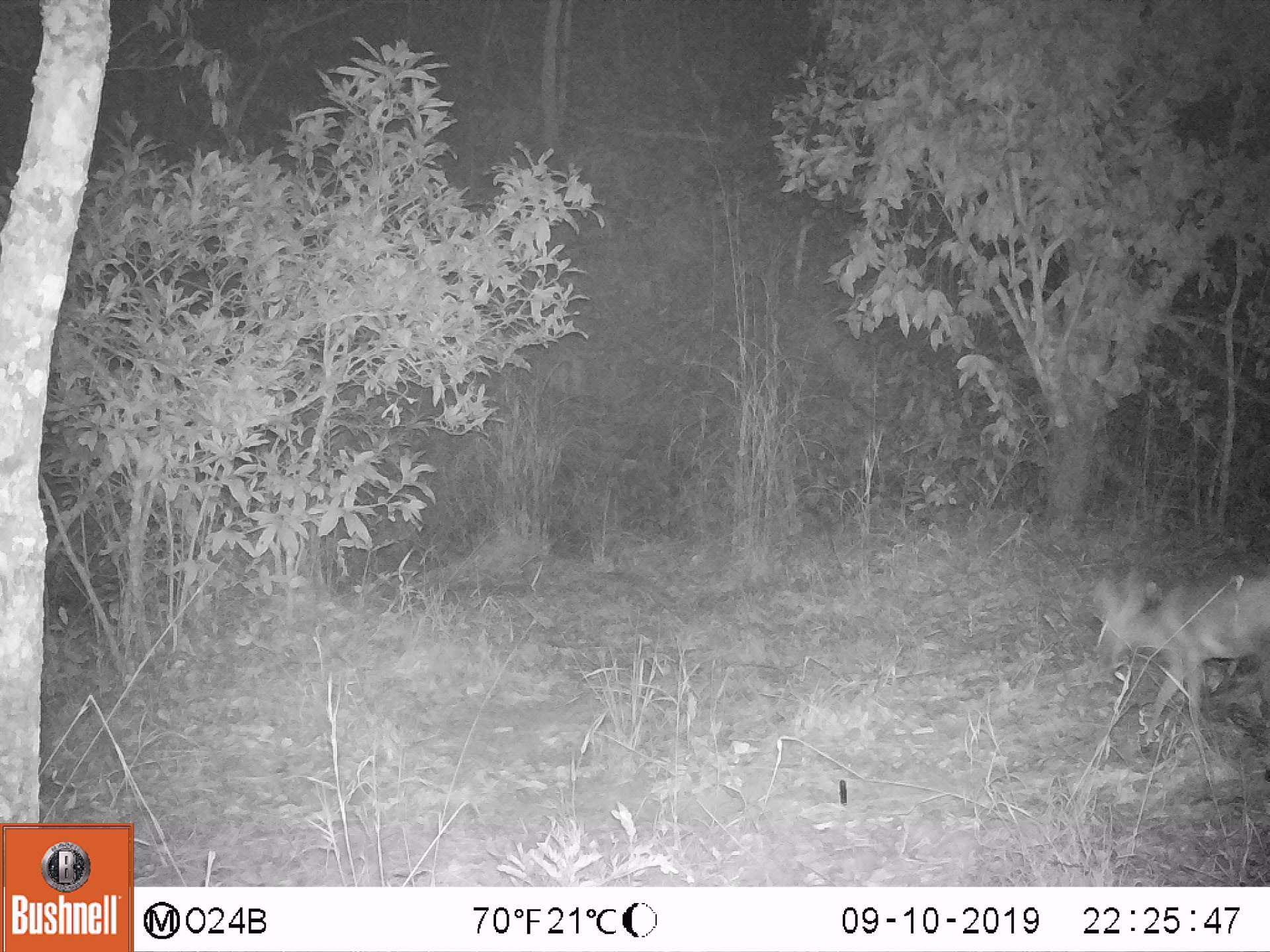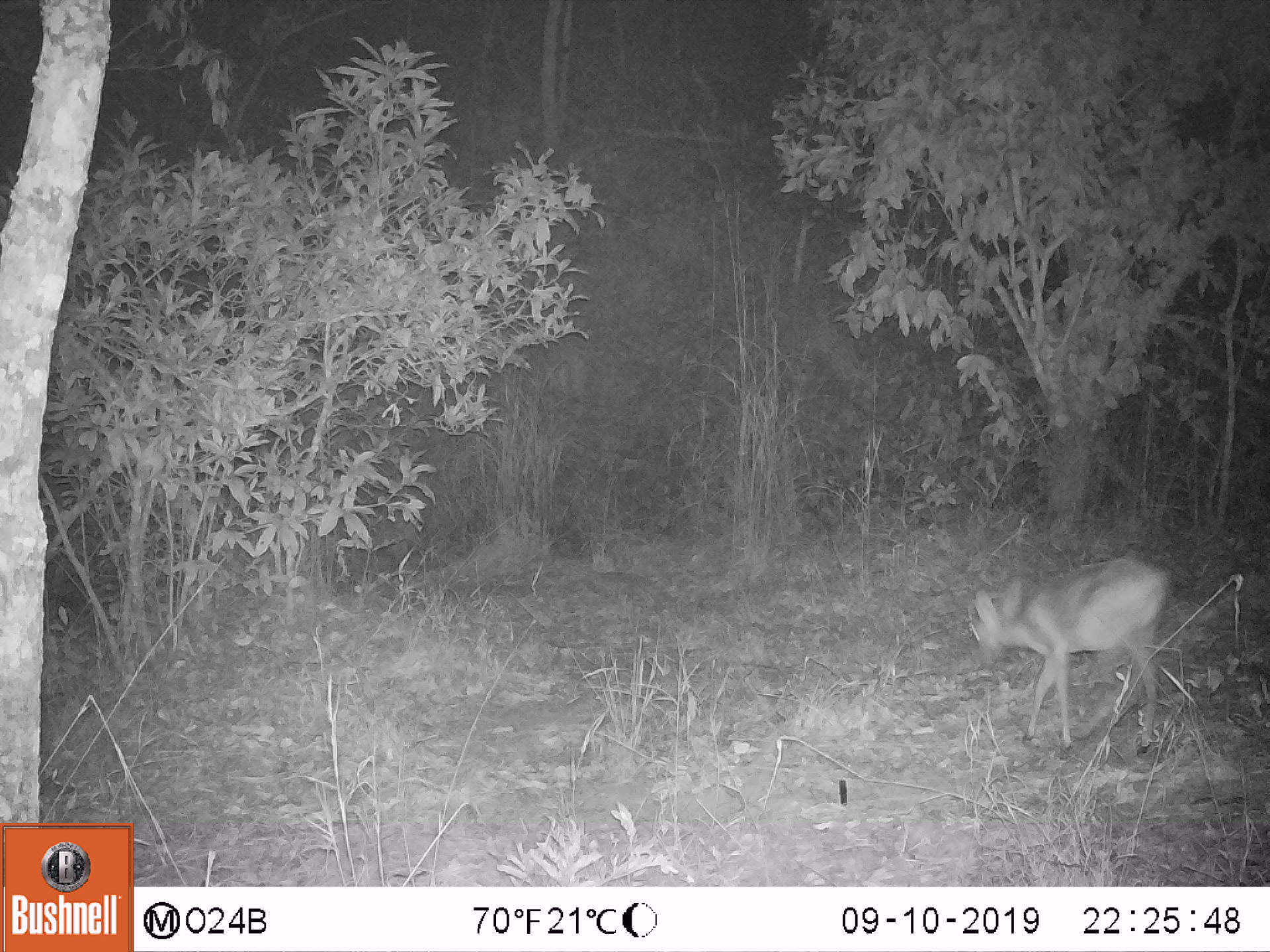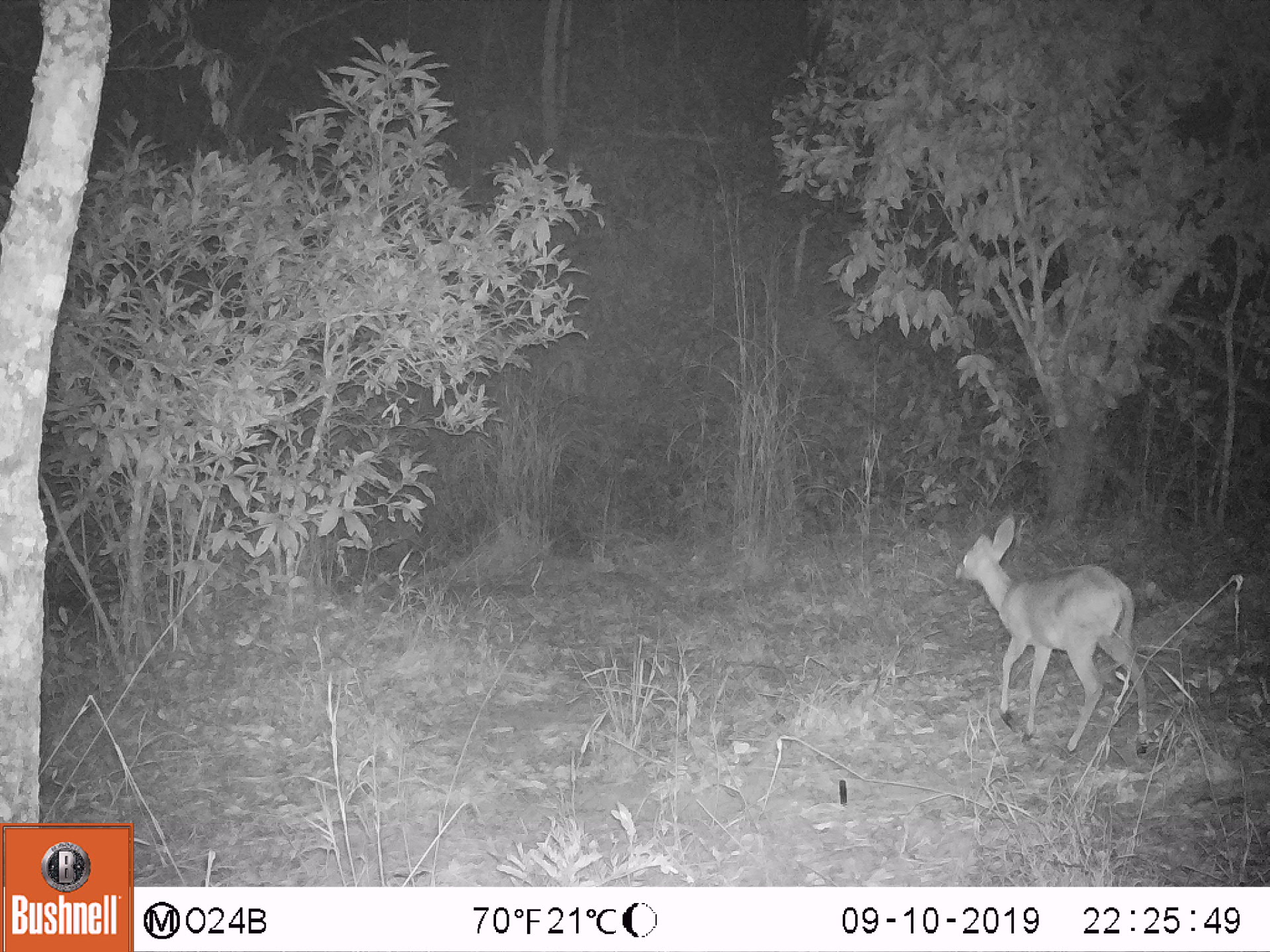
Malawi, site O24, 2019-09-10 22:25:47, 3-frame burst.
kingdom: Animalia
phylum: Chordata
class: Mammalia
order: Artiodactyla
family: Bovidae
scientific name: Antilopinae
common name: small antelope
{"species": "small antelope (Antilopinae)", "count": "1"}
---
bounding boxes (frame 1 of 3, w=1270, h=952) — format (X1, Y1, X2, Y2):
small antelope: (1084, 557, 1269, 785)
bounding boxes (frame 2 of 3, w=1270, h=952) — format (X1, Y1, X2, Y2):
small antelope: (962, 554, 1176, 756)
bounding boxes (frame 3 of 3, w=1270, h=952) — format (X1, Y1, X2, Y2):
small antelope: (947, 510, 1153, 759)